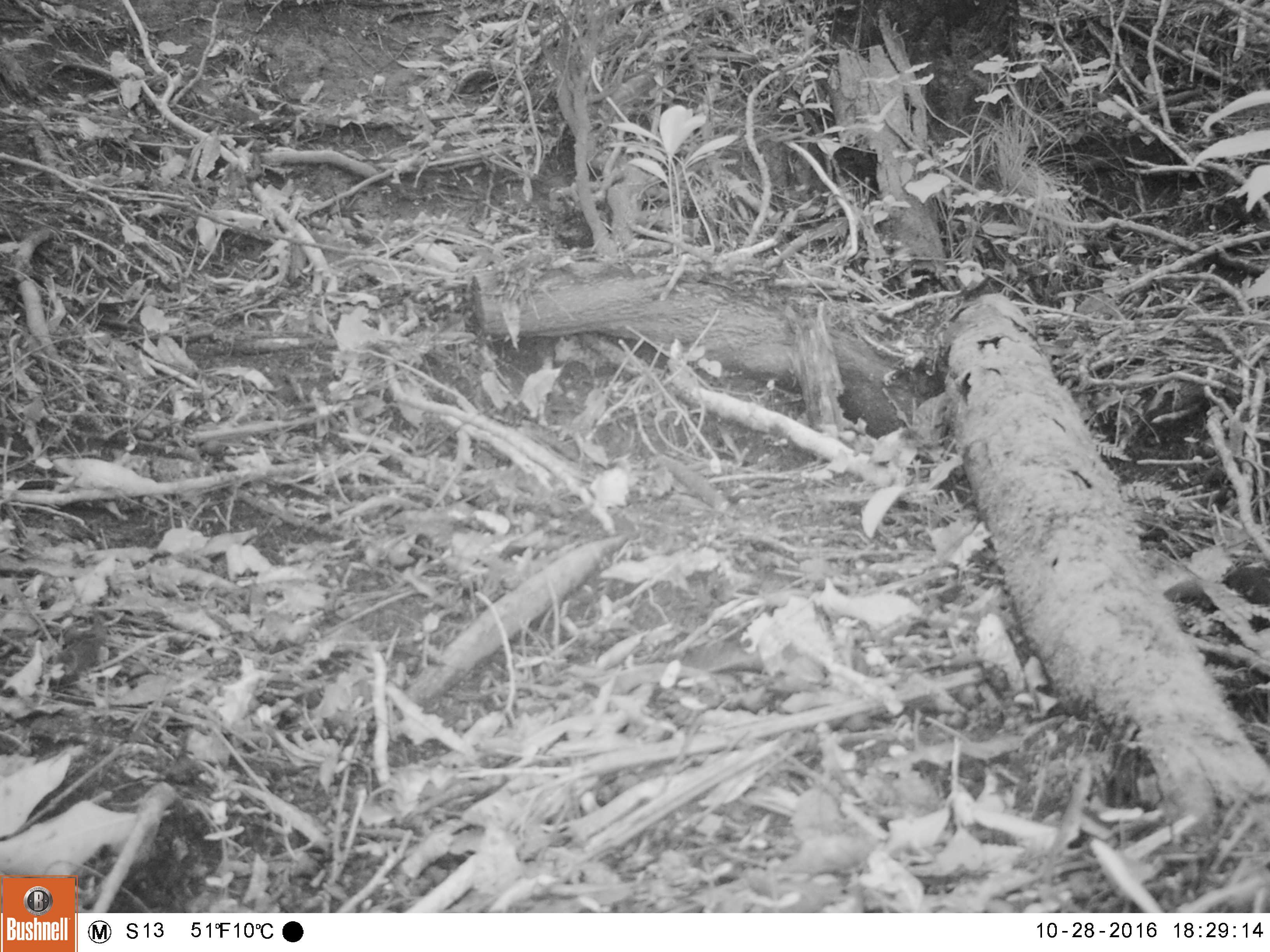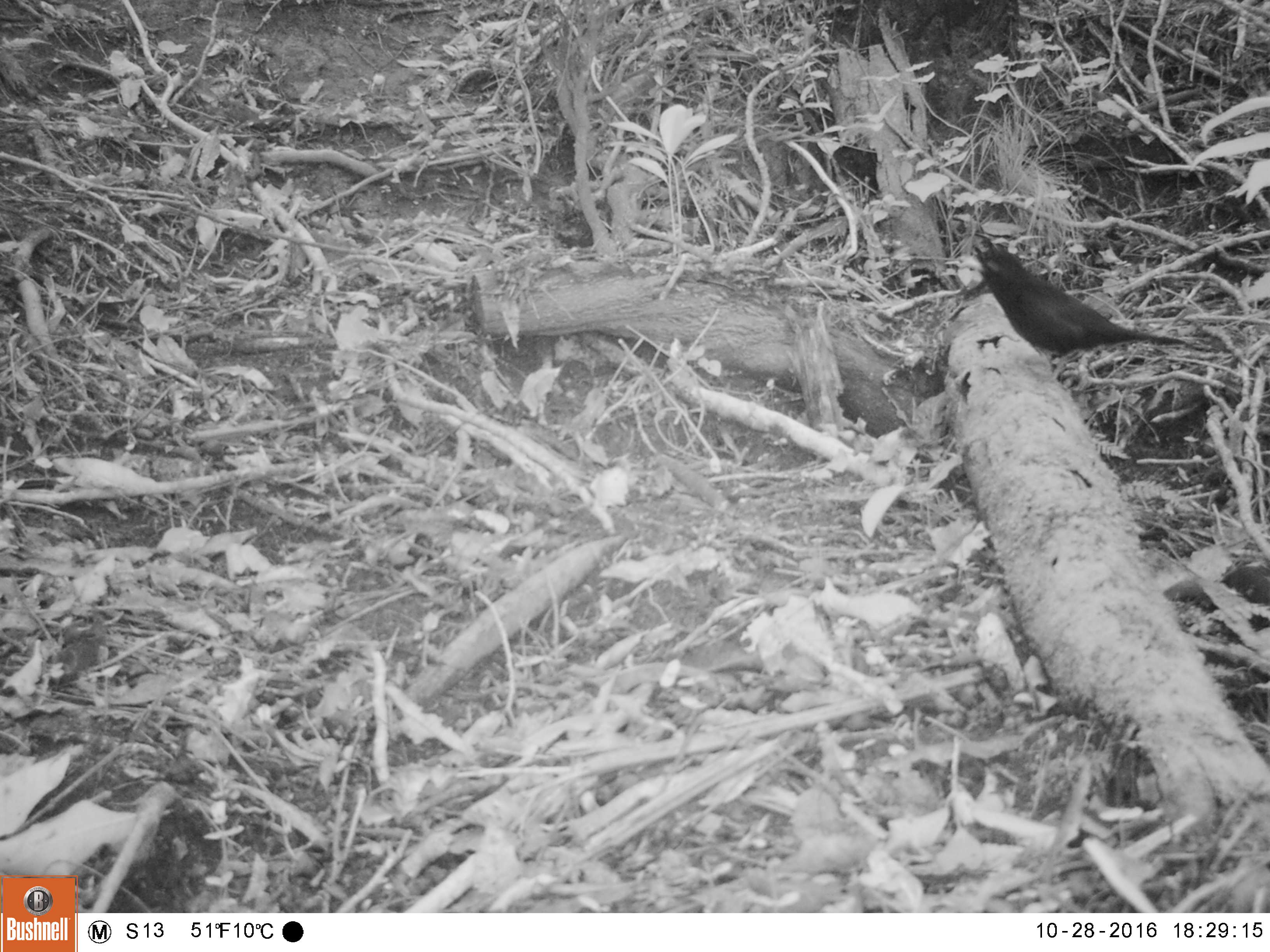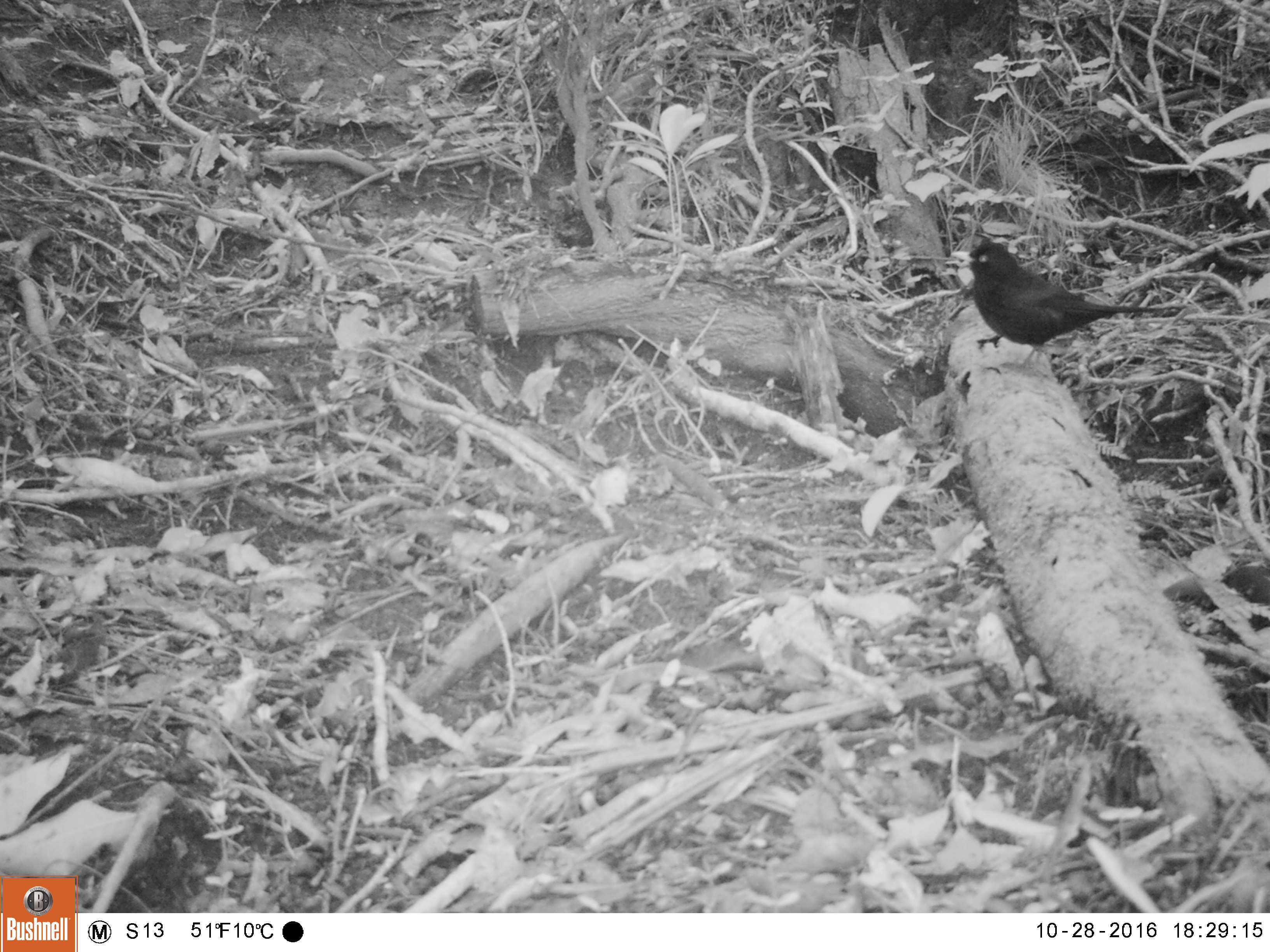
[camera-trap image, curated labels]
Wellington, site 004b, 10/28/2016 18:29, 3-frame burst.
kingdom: Animalia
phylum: Chordata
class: Aves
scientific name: Aves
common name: bird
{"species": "bird (Aves)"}